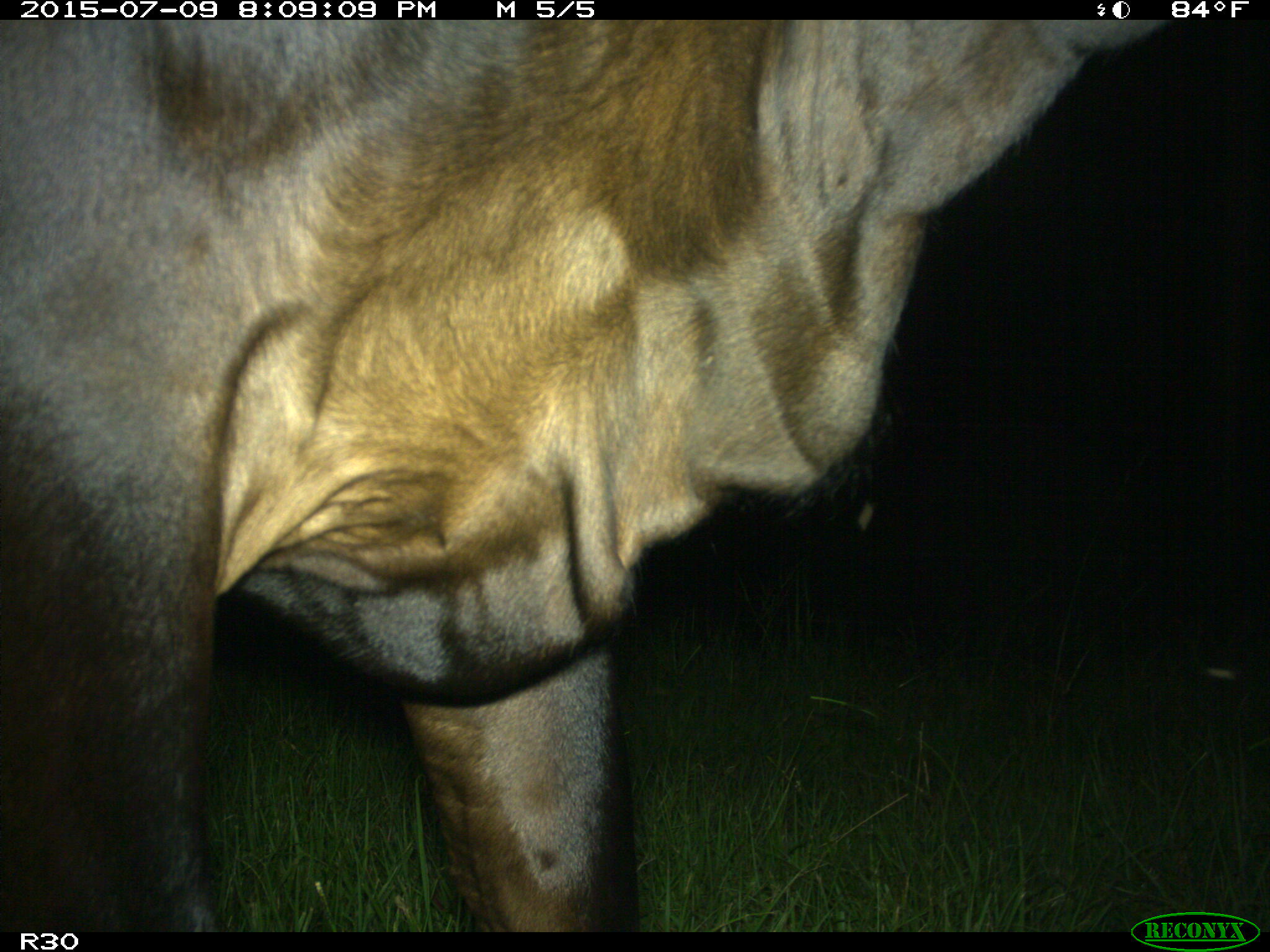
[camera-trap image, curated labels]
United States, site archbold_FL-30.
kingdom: Animalia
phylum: Chordata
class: Mammalia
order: Artiodactyla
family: Bovidae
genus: Bos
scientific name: Bos taurus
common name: domestic cow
Bos taurus (domestic cow).